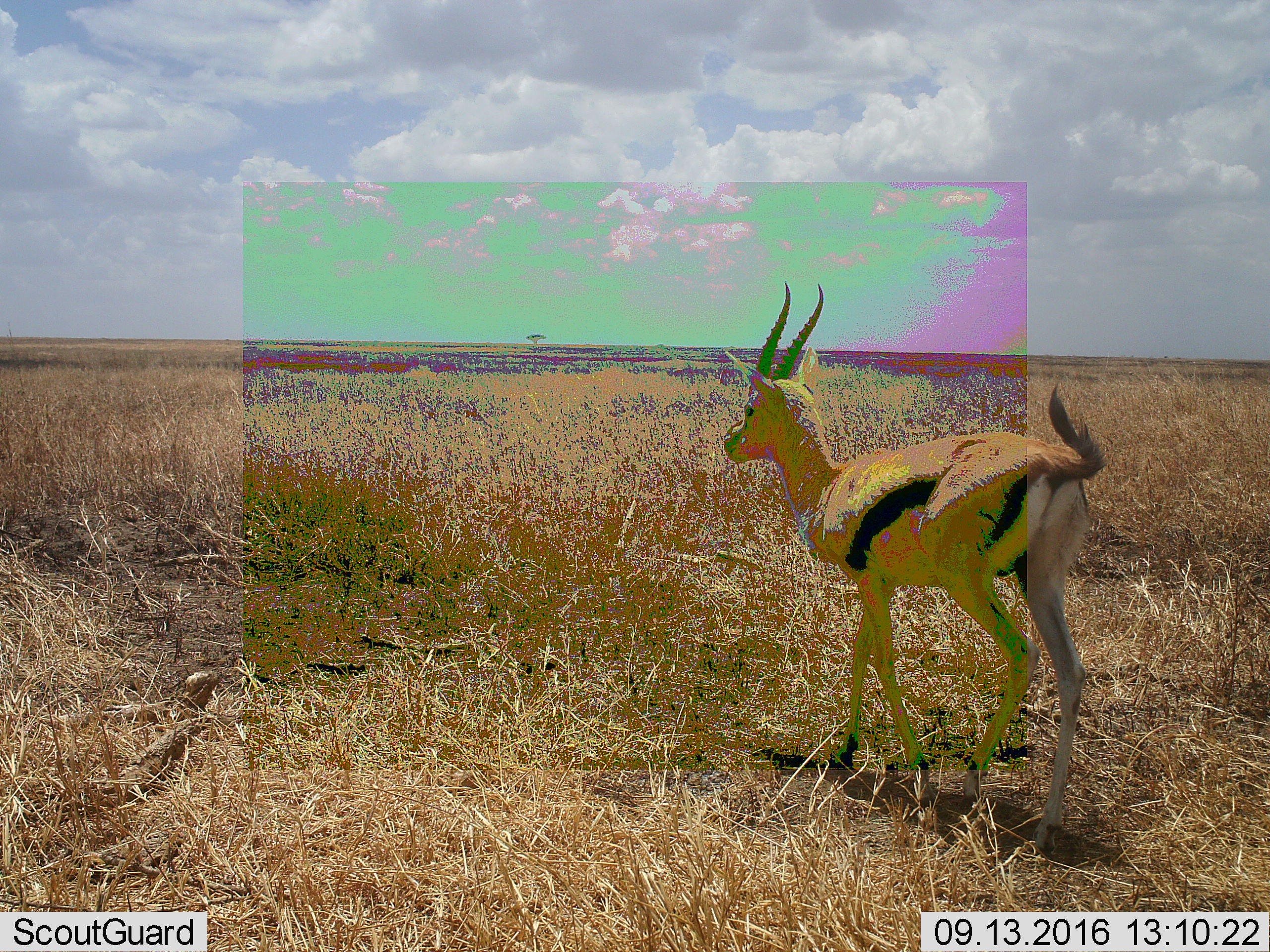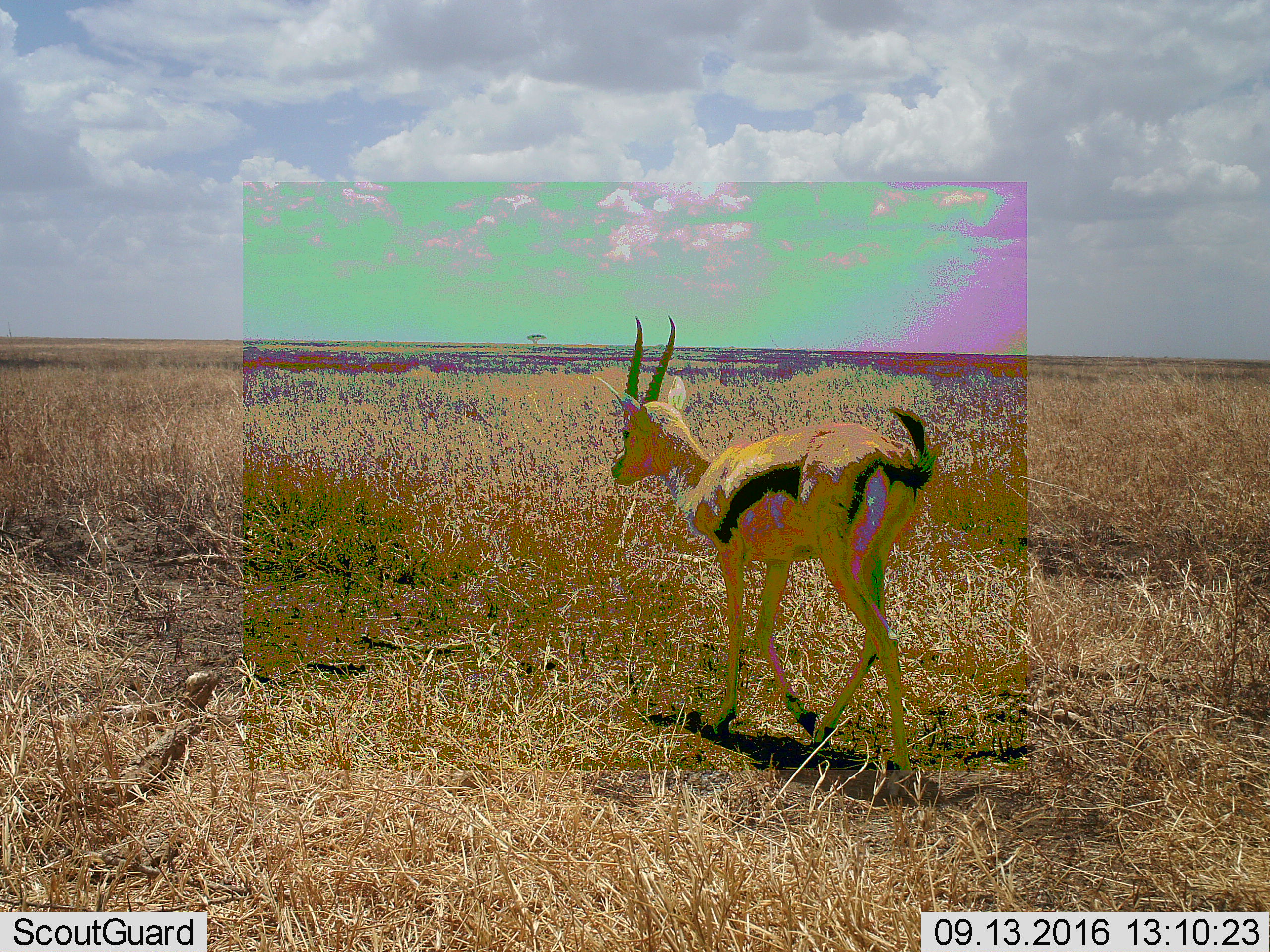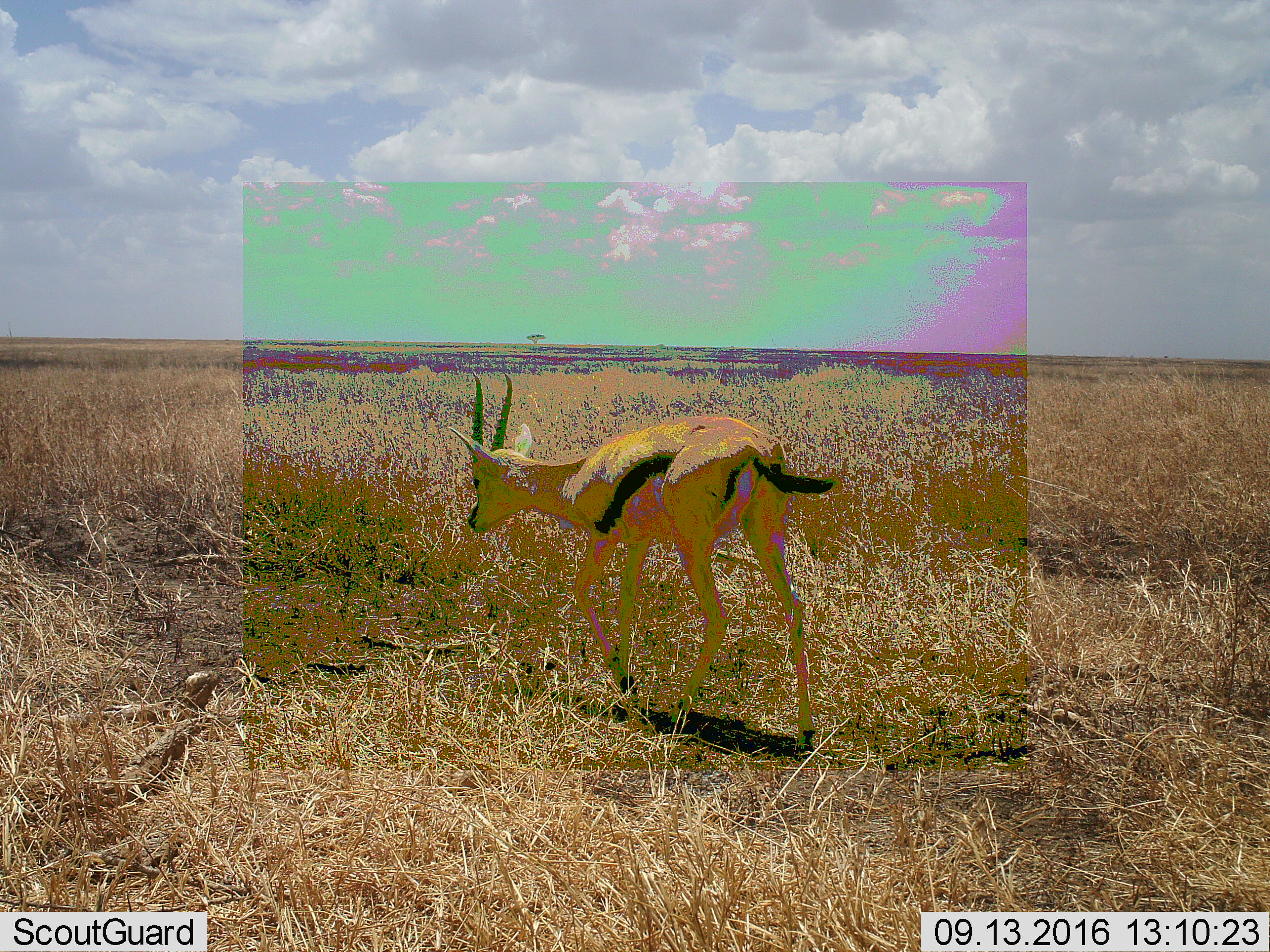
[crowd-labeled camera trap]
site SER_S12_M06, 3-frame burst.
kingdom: Animalia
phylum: Chordata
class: Mammalia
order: Artiodactyla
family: Bovidae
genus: Eudorcas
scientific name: Eudorcas thomsonii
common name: thomson's gazelle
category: gazellethomsons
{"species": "gazellethomsons (thomson's gazelle) (Eudorcas thomsonii)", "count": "1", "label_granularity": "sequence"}